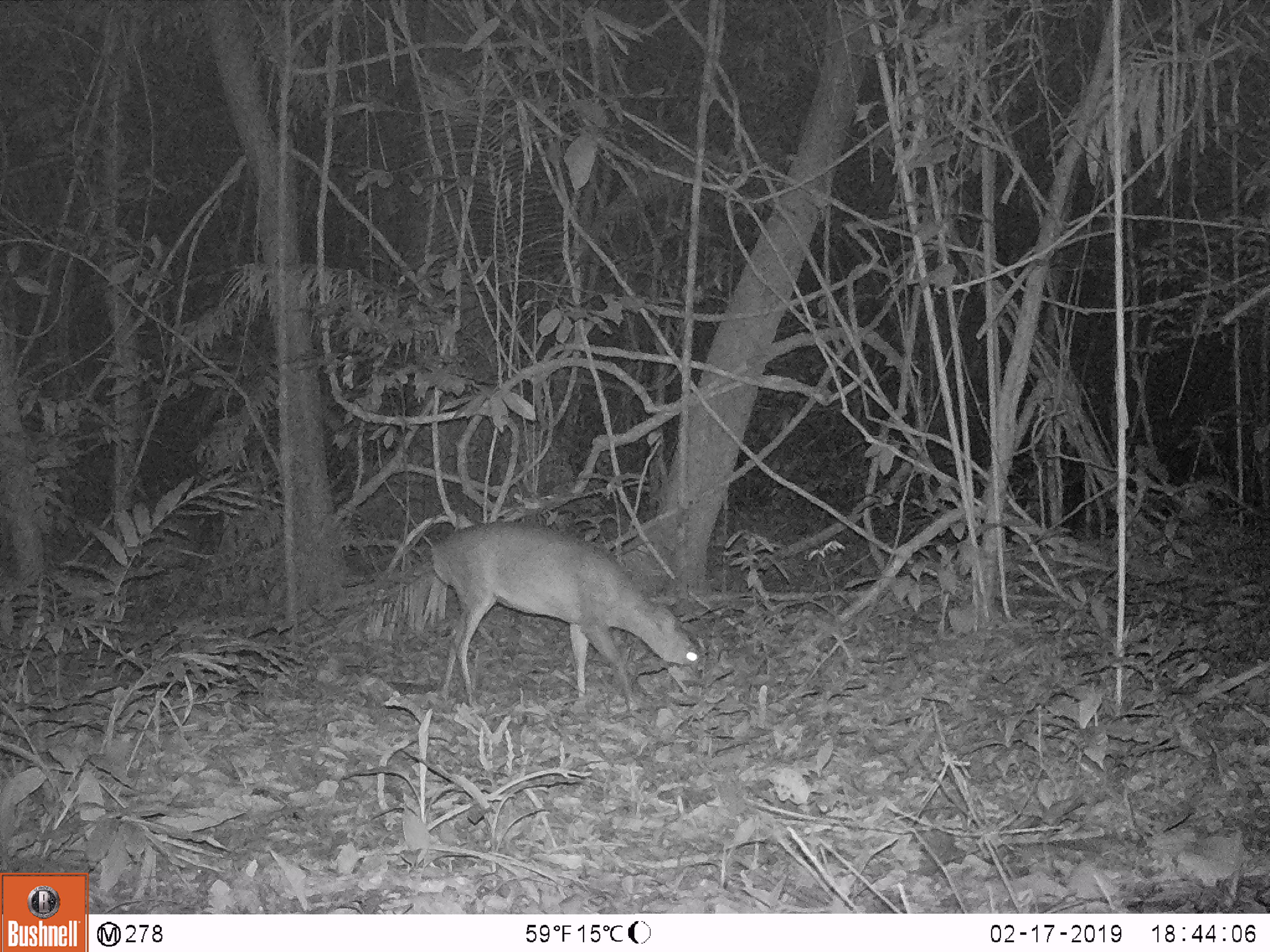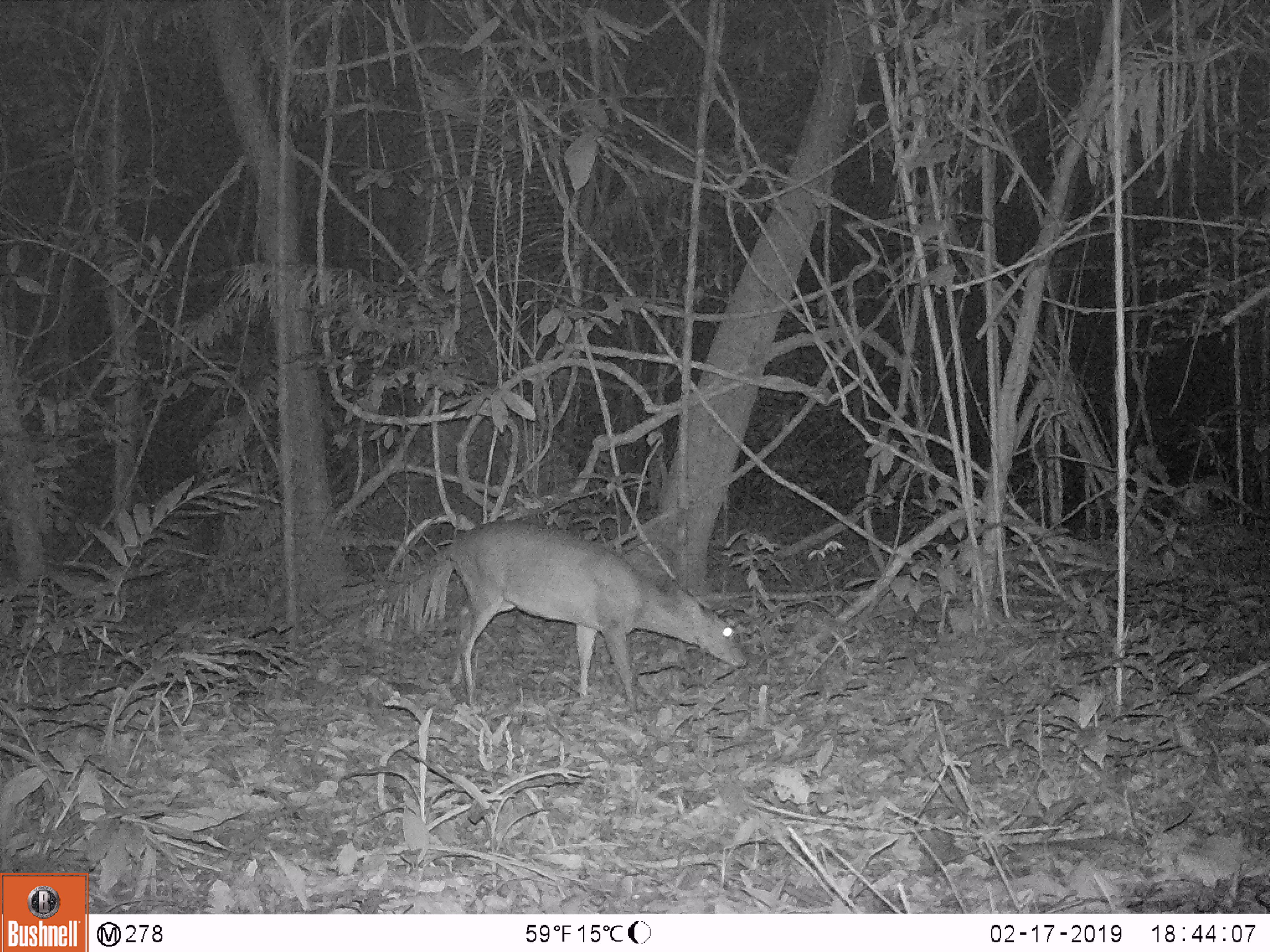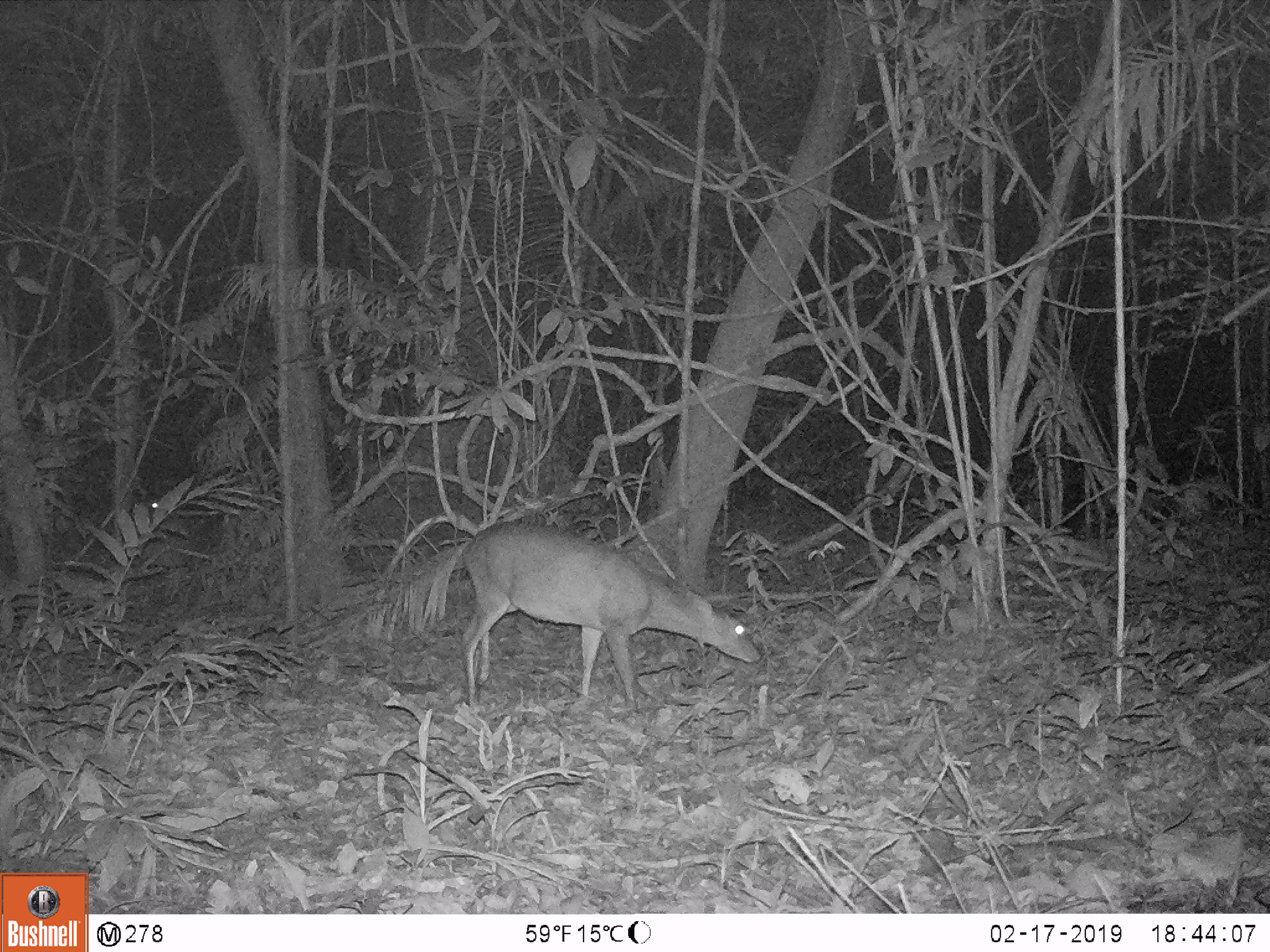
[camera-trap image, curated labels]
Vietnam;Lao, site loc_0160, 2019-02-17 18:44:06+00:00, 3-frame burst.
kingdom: Animalia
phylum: Chordata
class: Mammalia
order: Artiodactyla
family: Cervidae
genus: Muntiacus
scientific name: Muntiacus vuquangensis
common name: large-antlered muntjac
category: large antlered muntjac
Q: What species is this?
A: Large antlered muntjac (large-antlered muntjac) (Muntiacus vuquangensis).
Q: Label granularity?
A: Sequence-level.